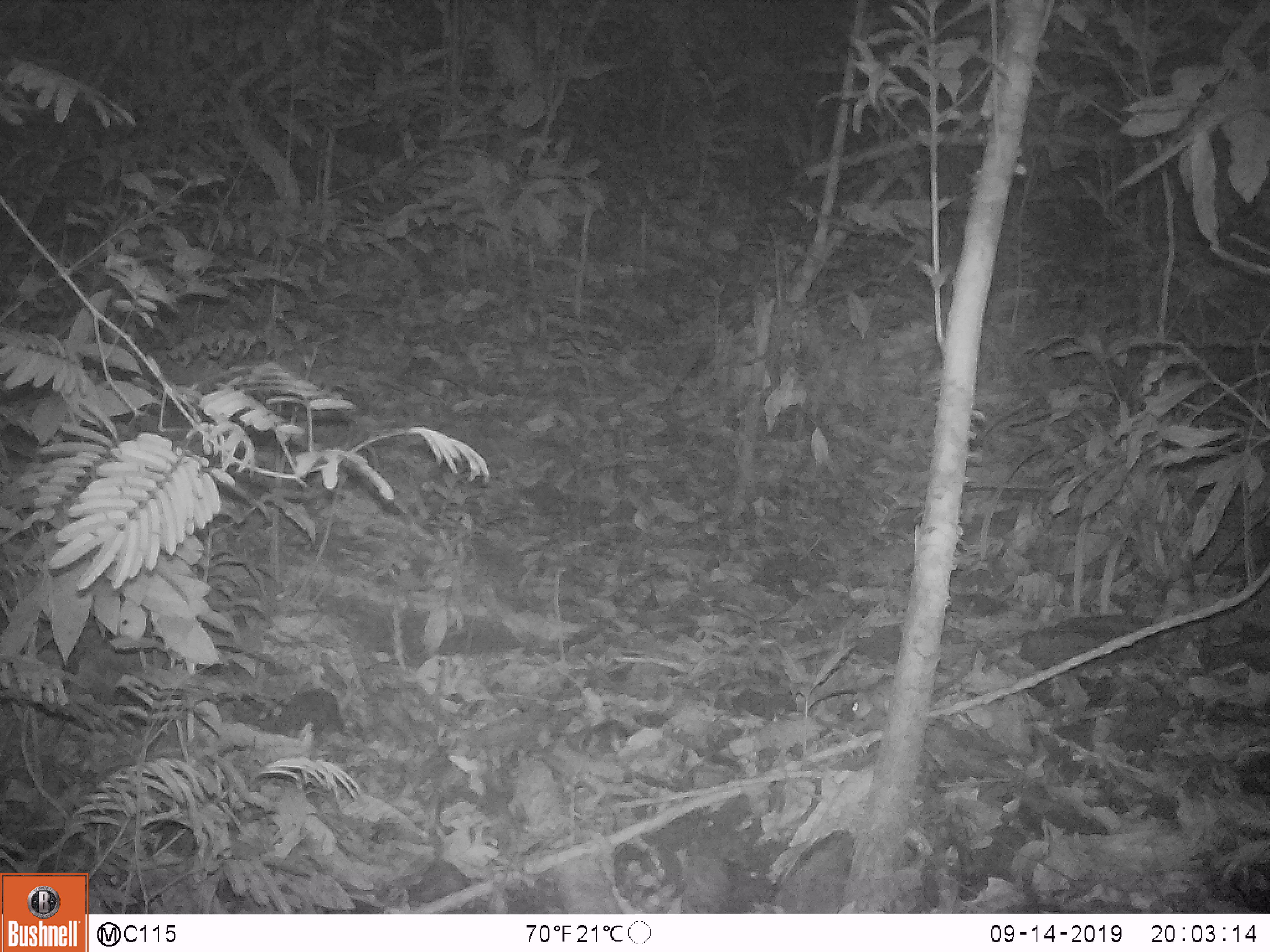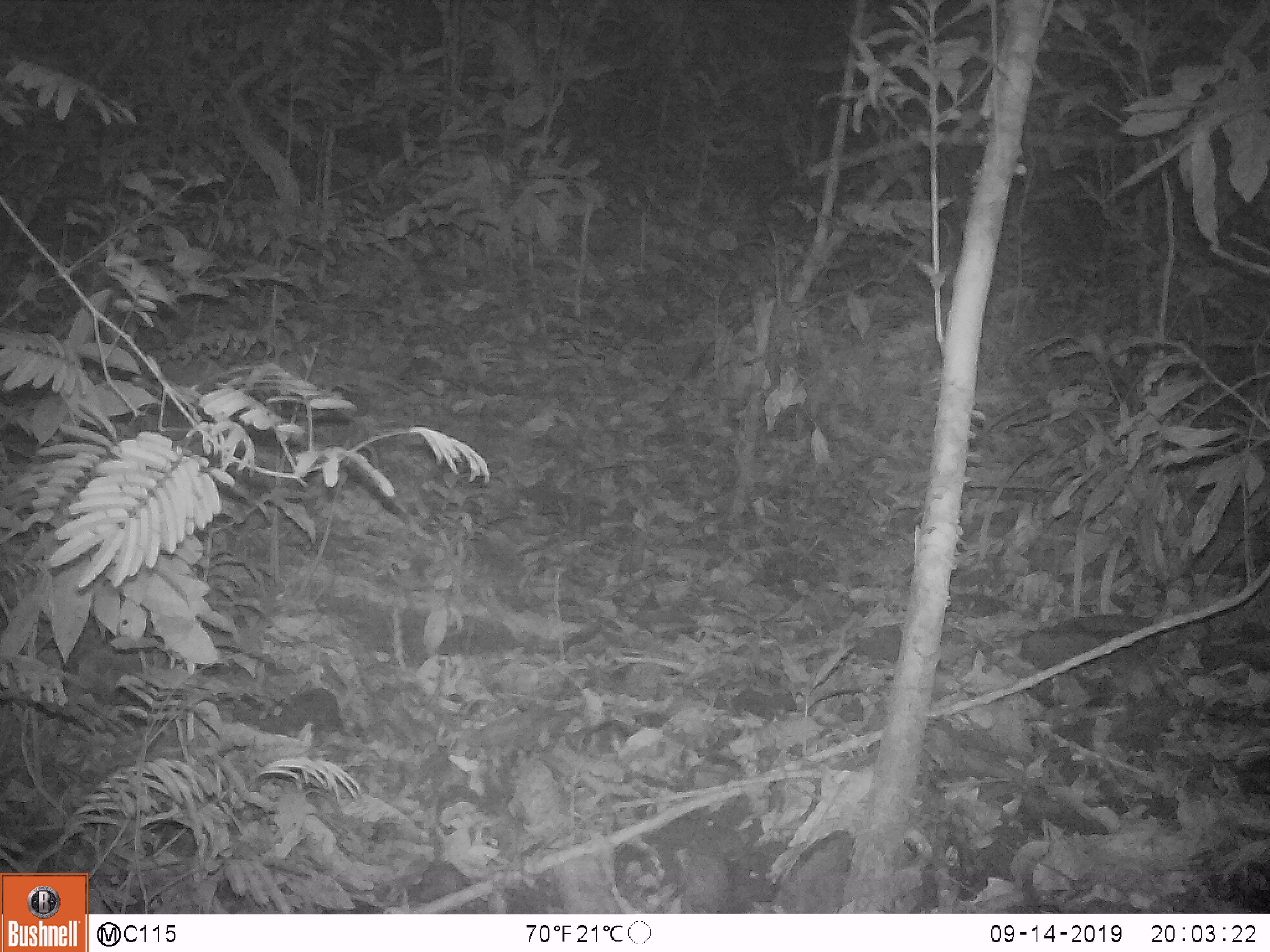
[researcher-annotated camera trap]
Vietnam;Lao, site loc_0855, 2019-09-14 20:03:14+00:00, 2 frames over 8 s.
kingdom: Animalia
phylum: Chordata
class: Mammalia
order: Rodentia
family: Muridae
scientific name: Muridae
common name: old-world mice and rats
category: unidentified murid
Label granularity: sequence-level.